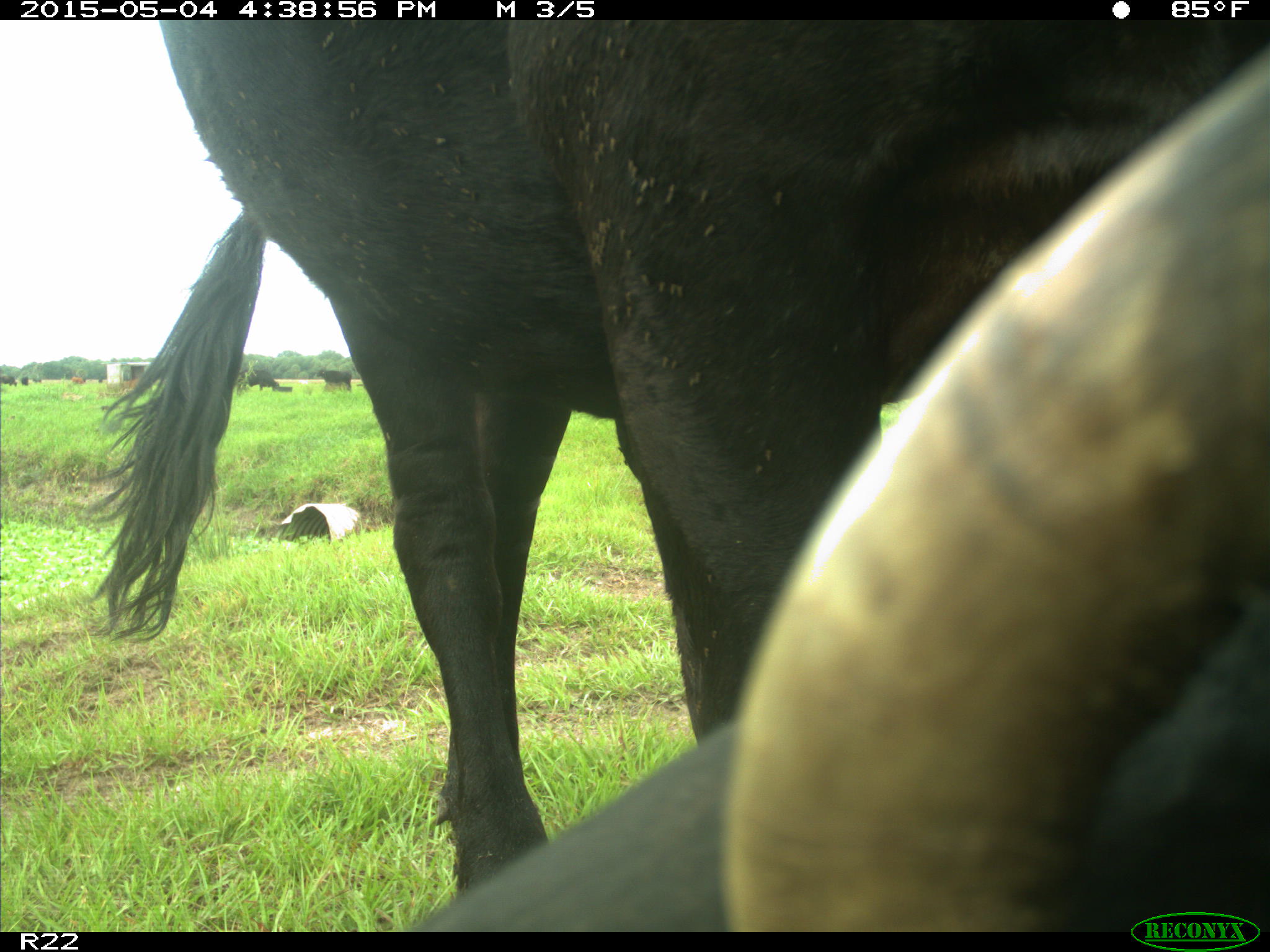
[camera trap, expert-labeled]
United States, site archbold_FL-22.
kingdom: Animalia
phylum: Chordata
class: Mammalia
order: Artiodactyla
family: Bovidae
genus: Bos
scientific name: Bos taurus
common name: domestic cow